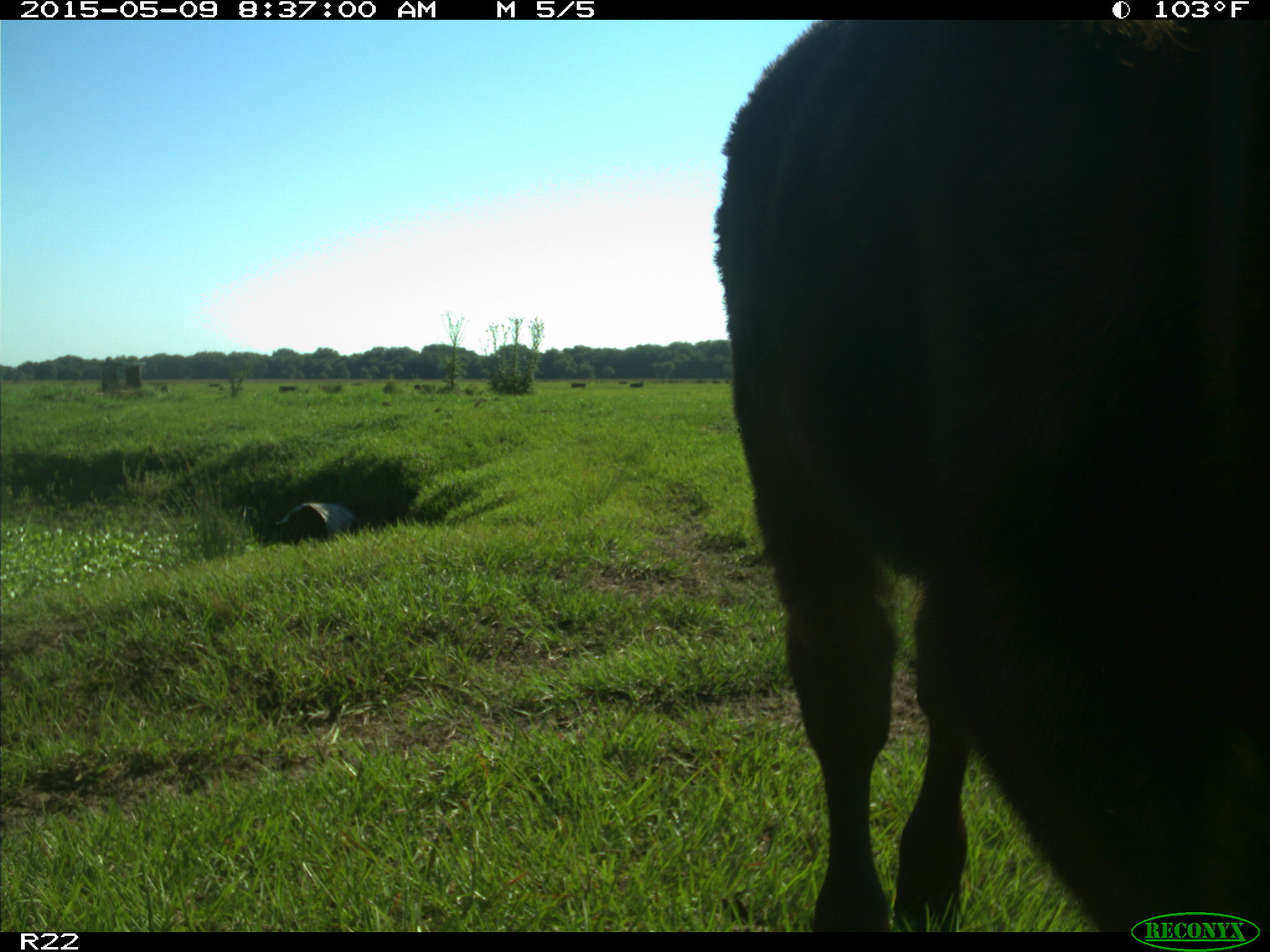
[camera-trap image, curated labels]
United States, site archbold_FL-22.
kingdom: Animalia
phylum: Chordata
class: Mammalia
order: Artiodactyla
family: Bovidae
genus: Bos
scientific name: Bos taurus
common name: domestic cow